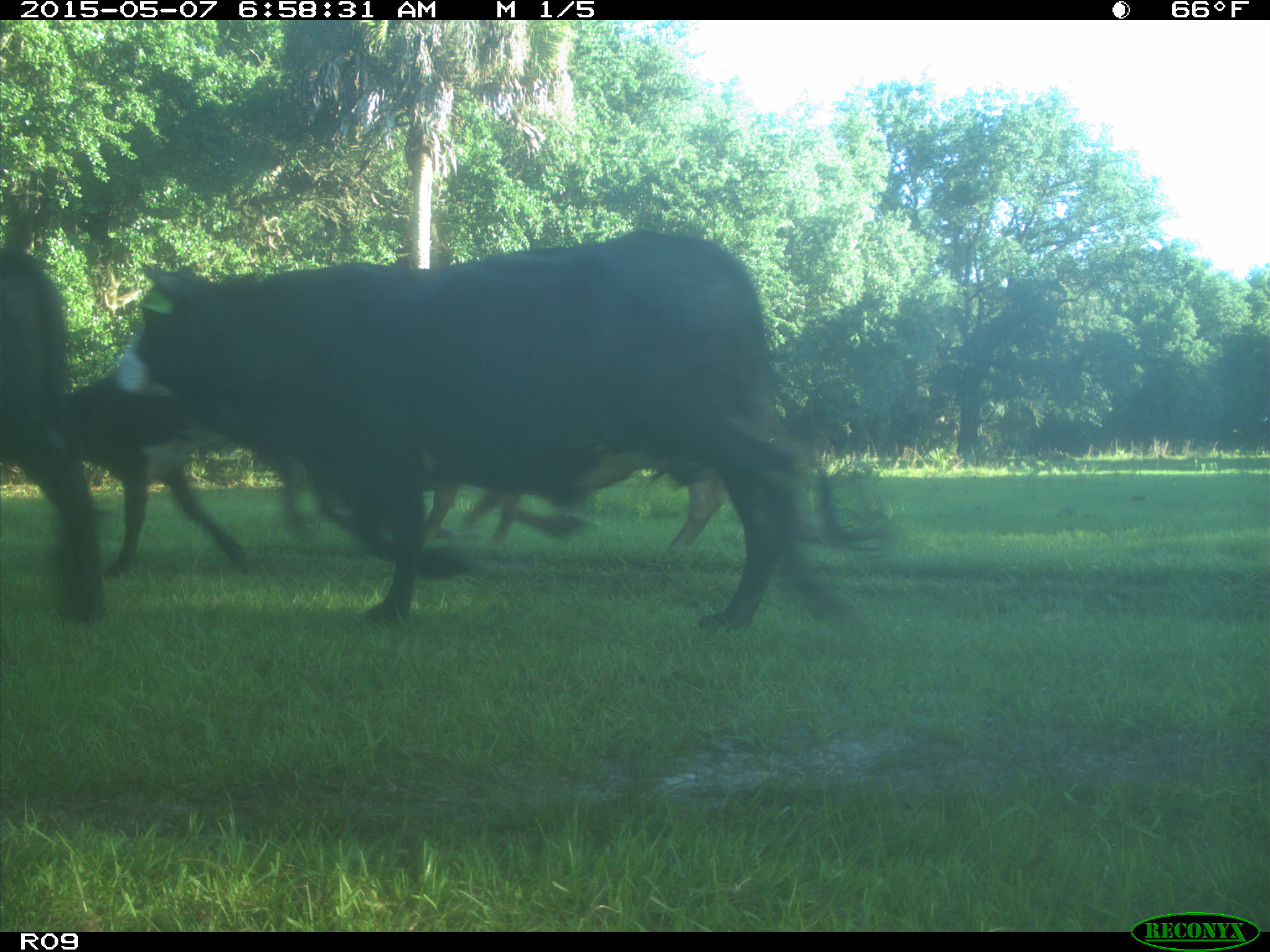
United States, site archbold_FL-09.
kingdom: Animalia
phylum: Chordata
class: Mammalia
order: Artiodactyla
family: Bovidae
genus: Bos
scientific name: Bos taurus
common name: domestic cow